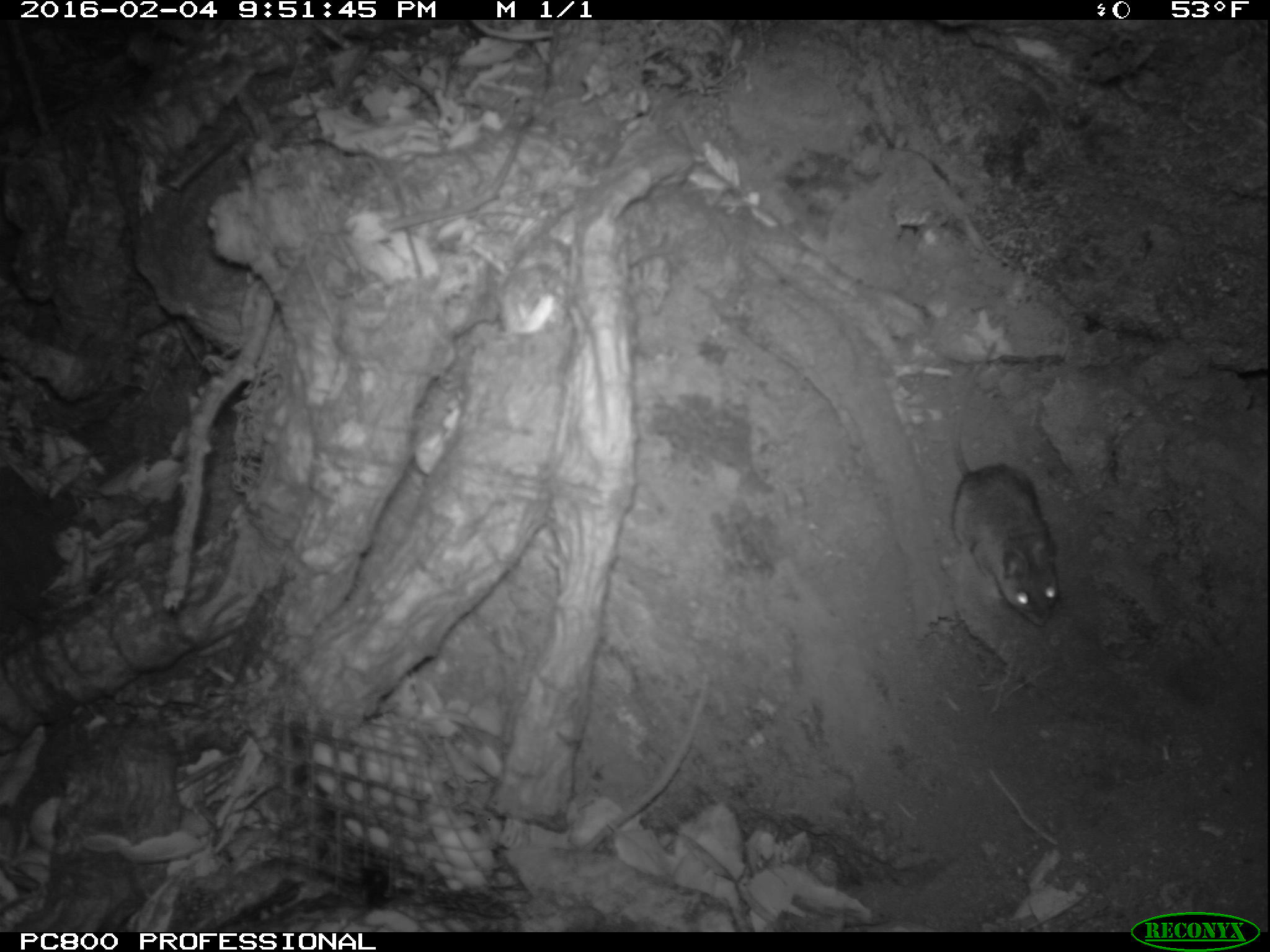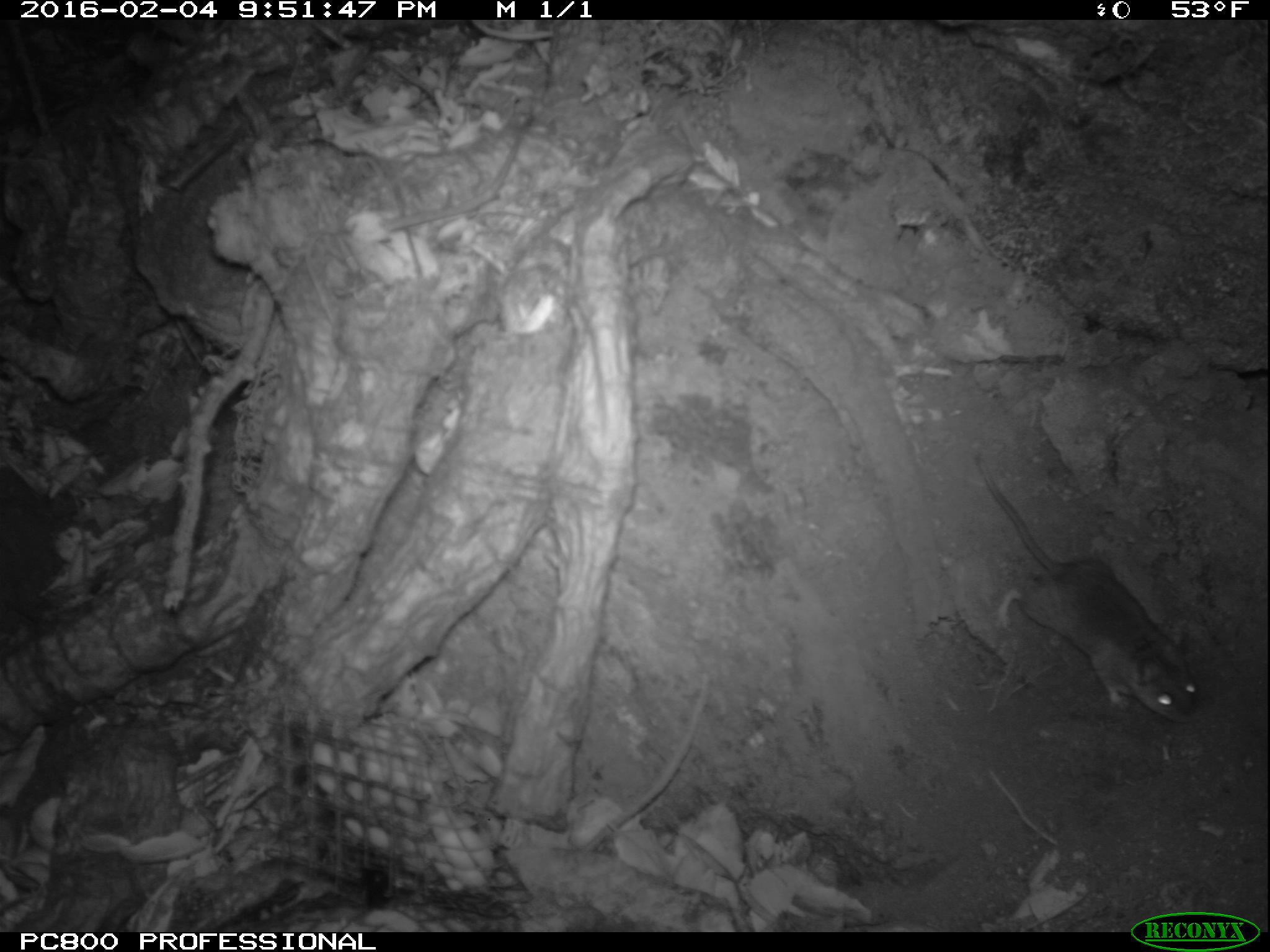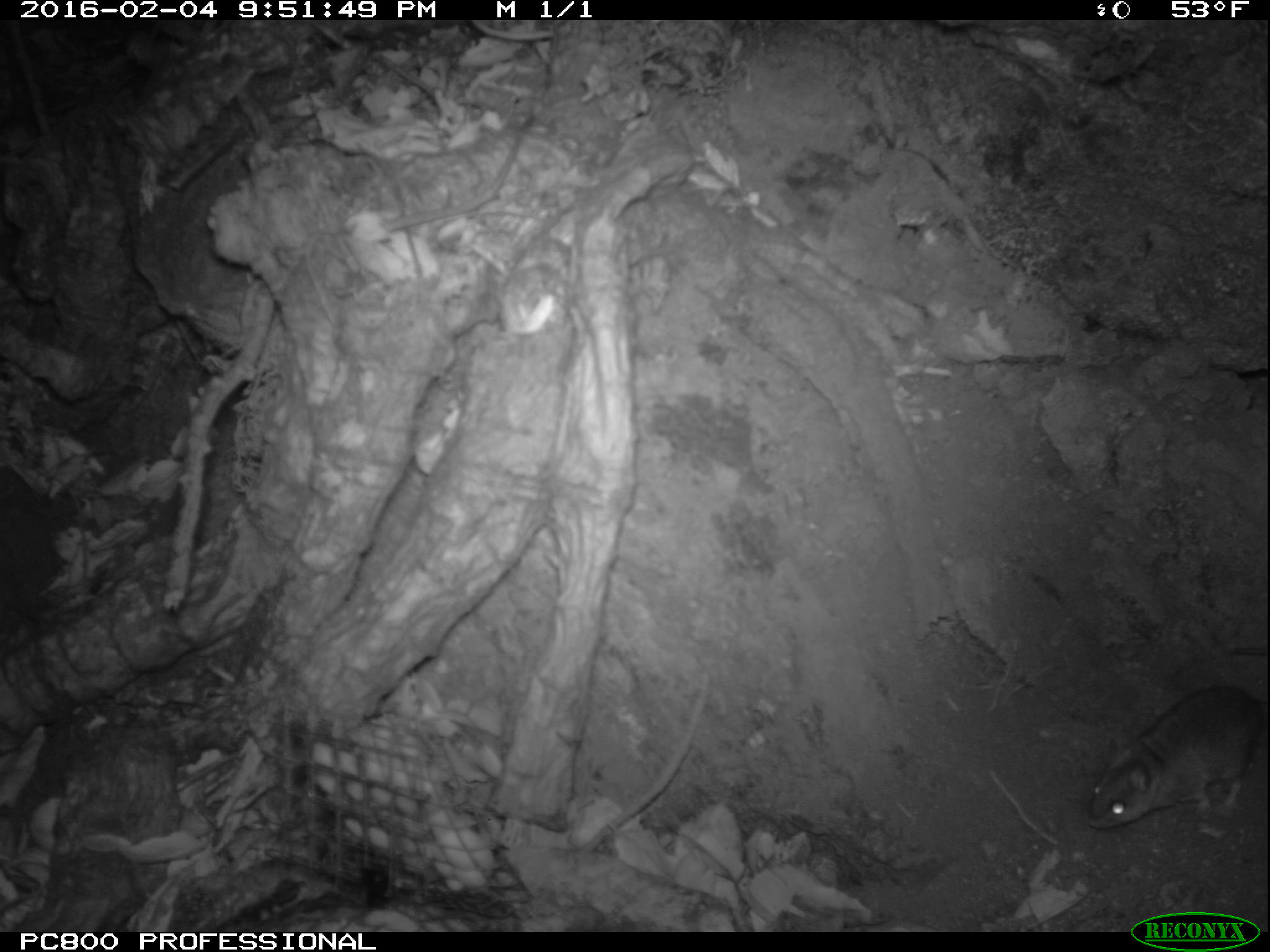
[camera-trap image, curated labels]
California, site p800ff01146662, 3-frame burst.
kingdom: Animalia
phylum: Chordata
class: Mammalia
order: Rodentia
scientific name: Rodentia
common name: rodent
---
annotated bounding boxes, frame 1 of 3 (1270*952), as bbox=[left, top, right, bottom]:
rodent: bbox=[944, 333, 1062, 622]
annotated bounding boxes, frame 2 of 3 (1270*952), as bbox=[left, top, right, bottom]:
rodent: bbox=[975, 452, 1198, 723]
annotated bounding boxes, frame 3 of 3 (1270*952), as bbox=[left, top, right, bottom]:
rodent: bbox=[1086, 647, 1269, 829]